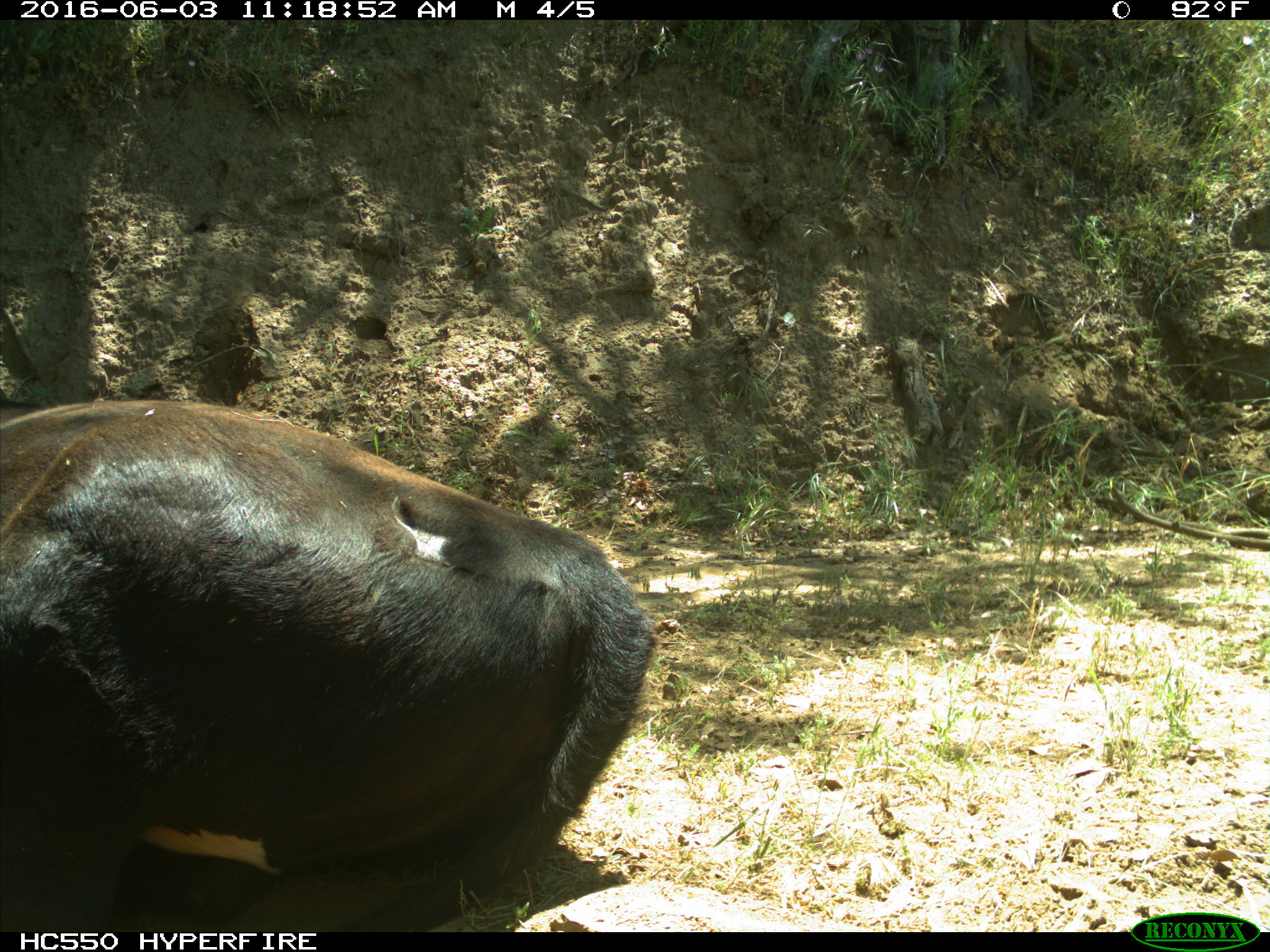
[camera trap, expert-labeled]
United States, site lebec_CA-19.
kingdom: Animalia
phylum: Chordata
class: Mammalia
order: Artiodactyla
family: Bovidae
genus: Bos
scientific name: Bos taurus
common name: domestic cow